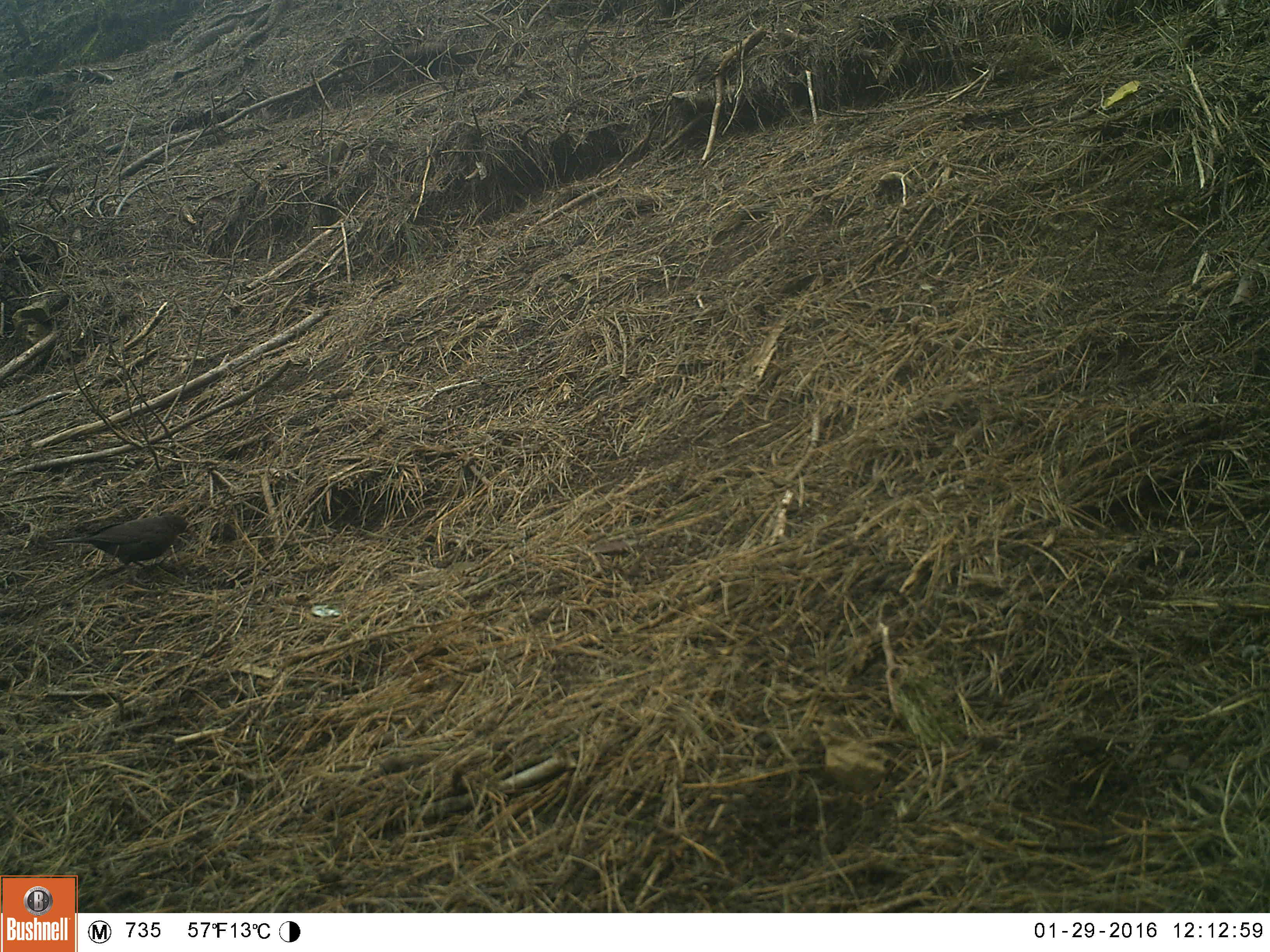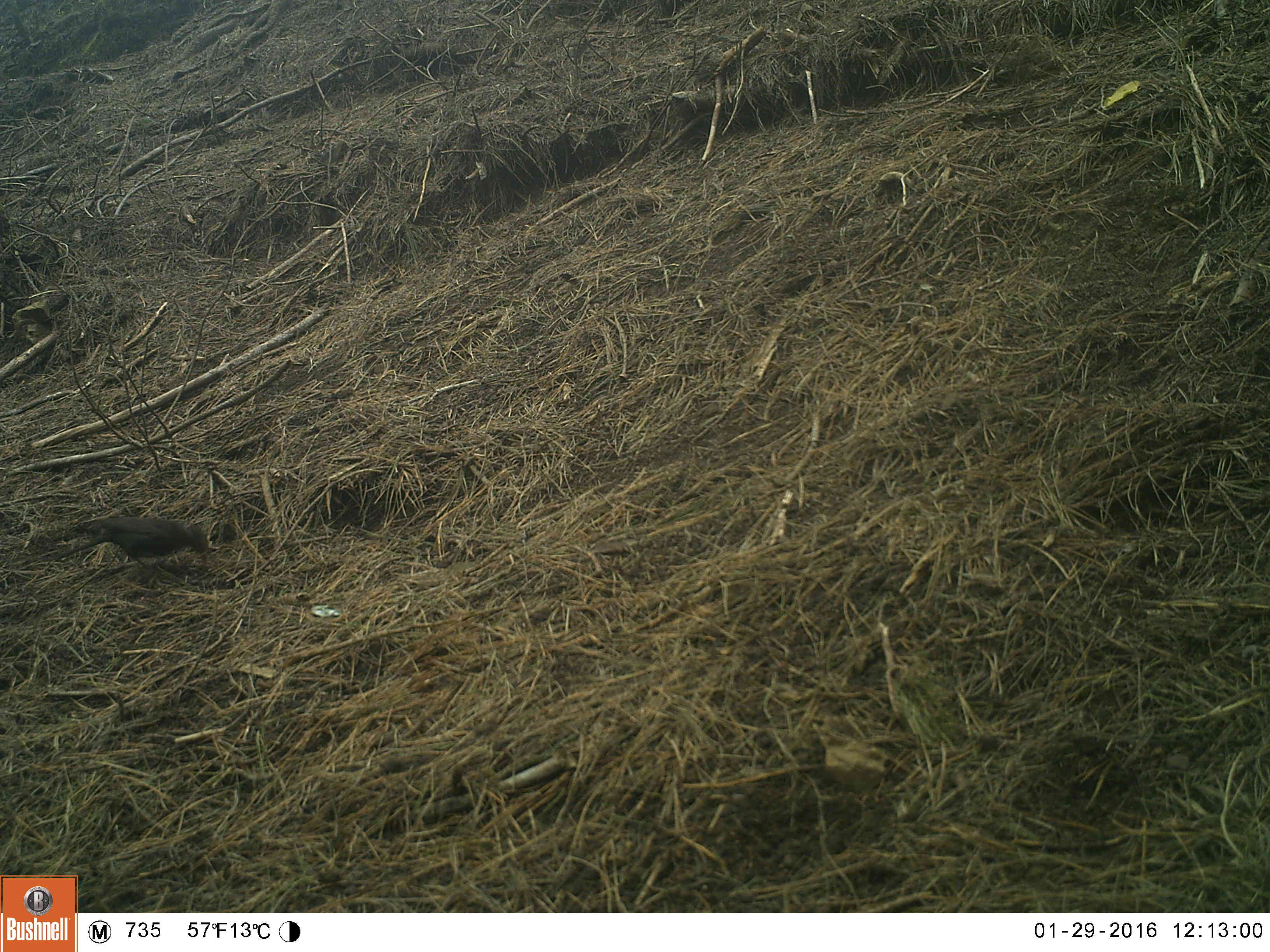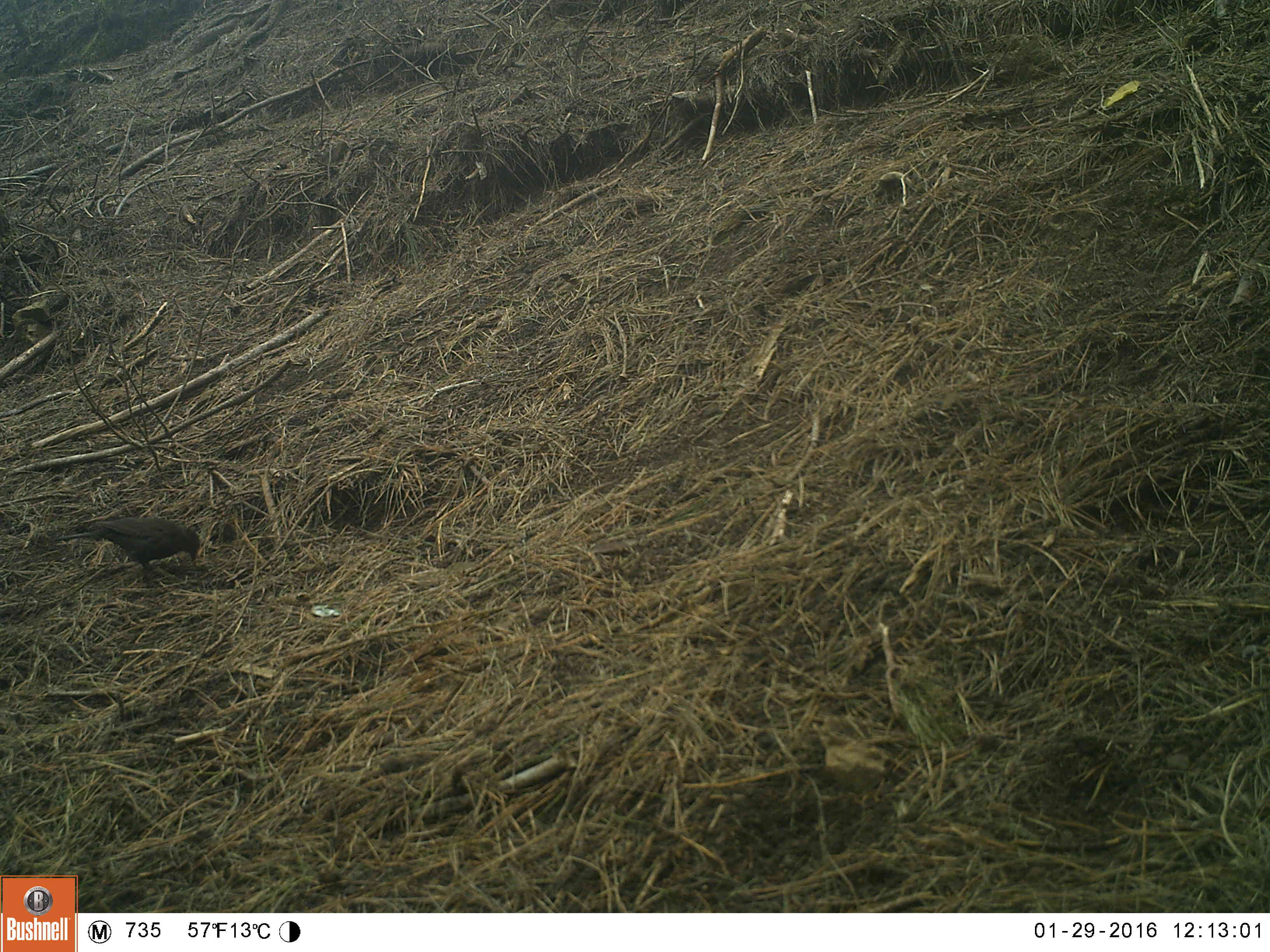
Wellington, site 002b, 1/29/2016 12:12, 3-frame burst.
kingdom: Animalia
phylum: Chordata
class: Aves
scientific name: Aves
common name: bird